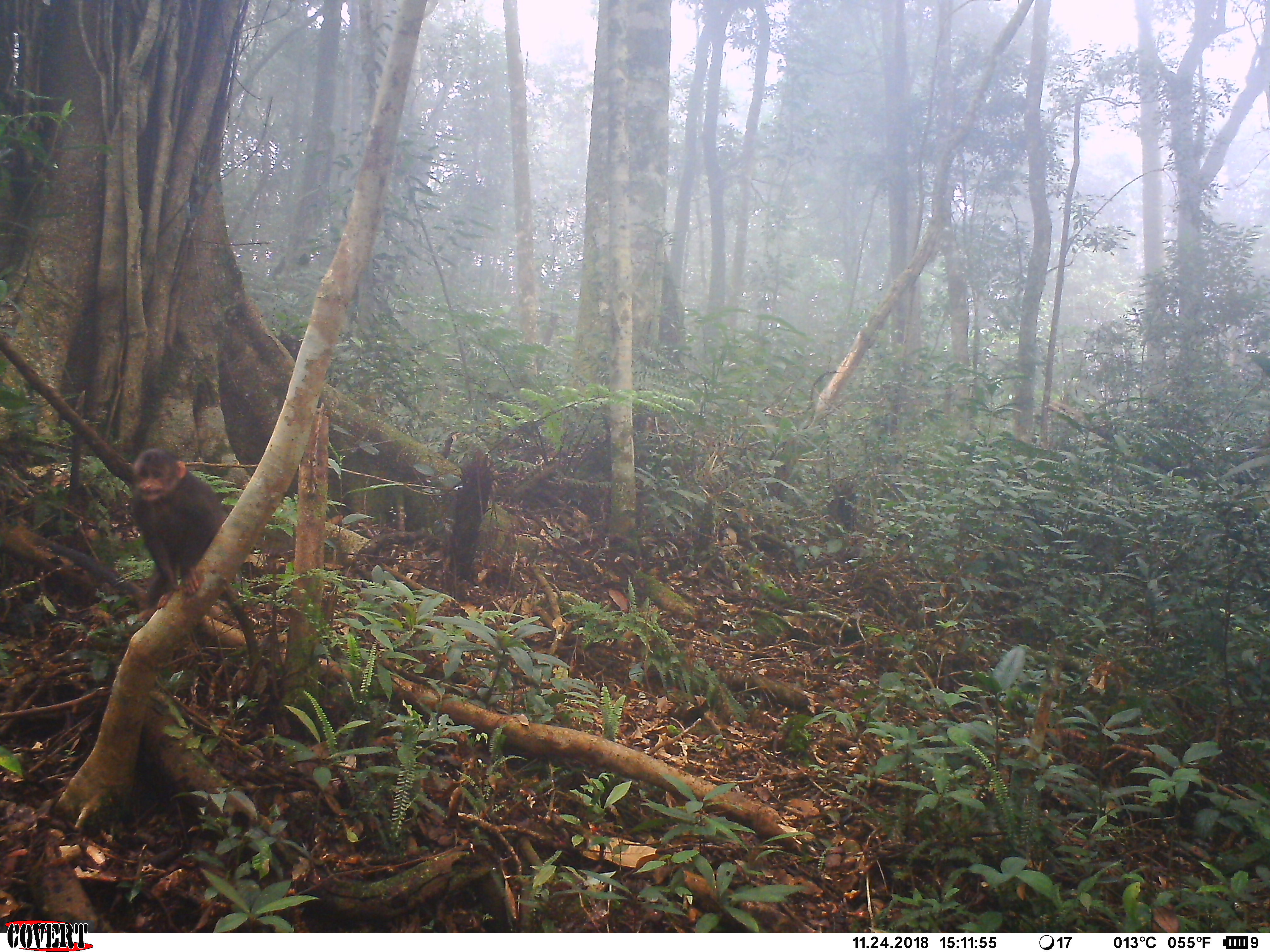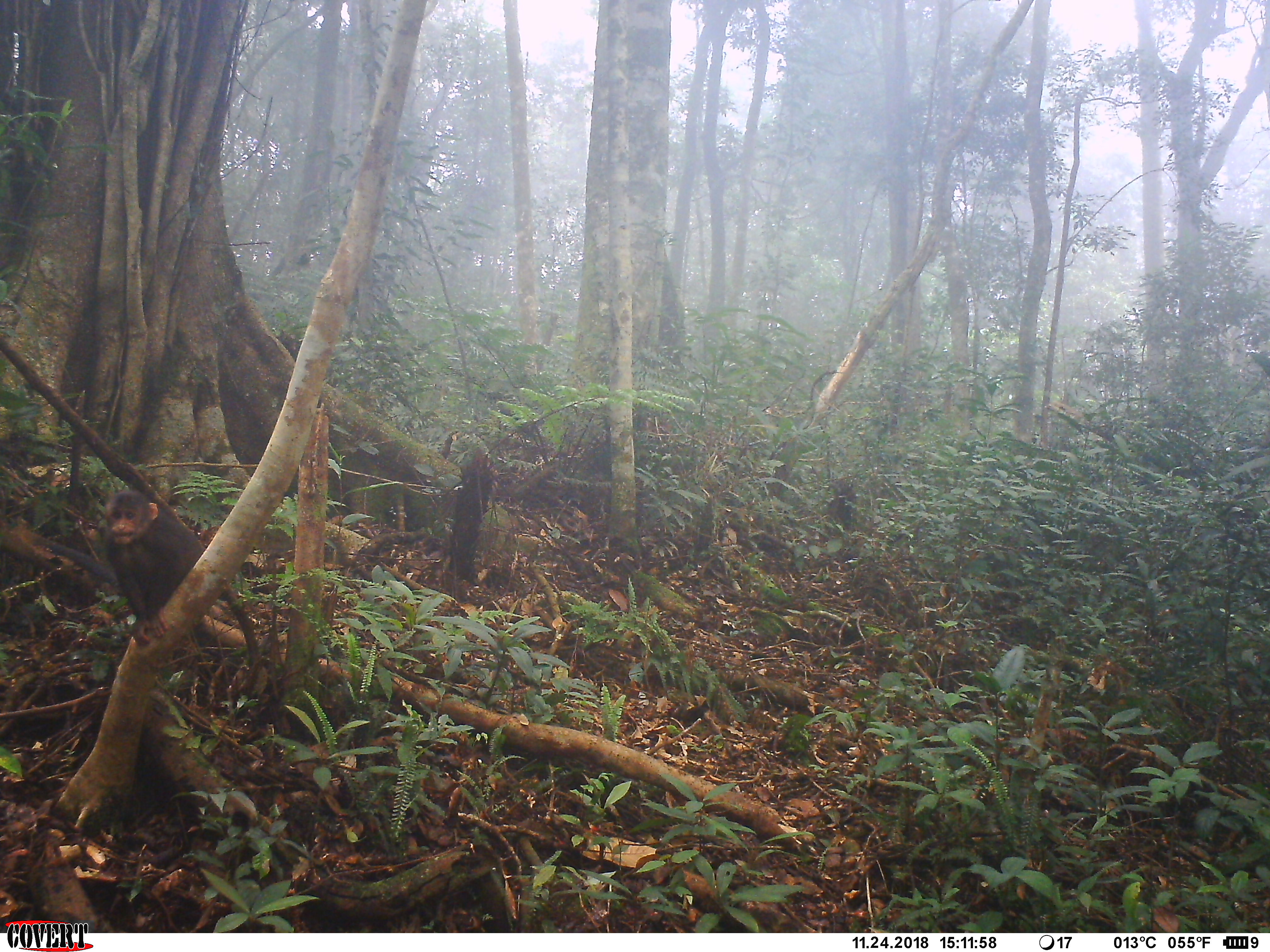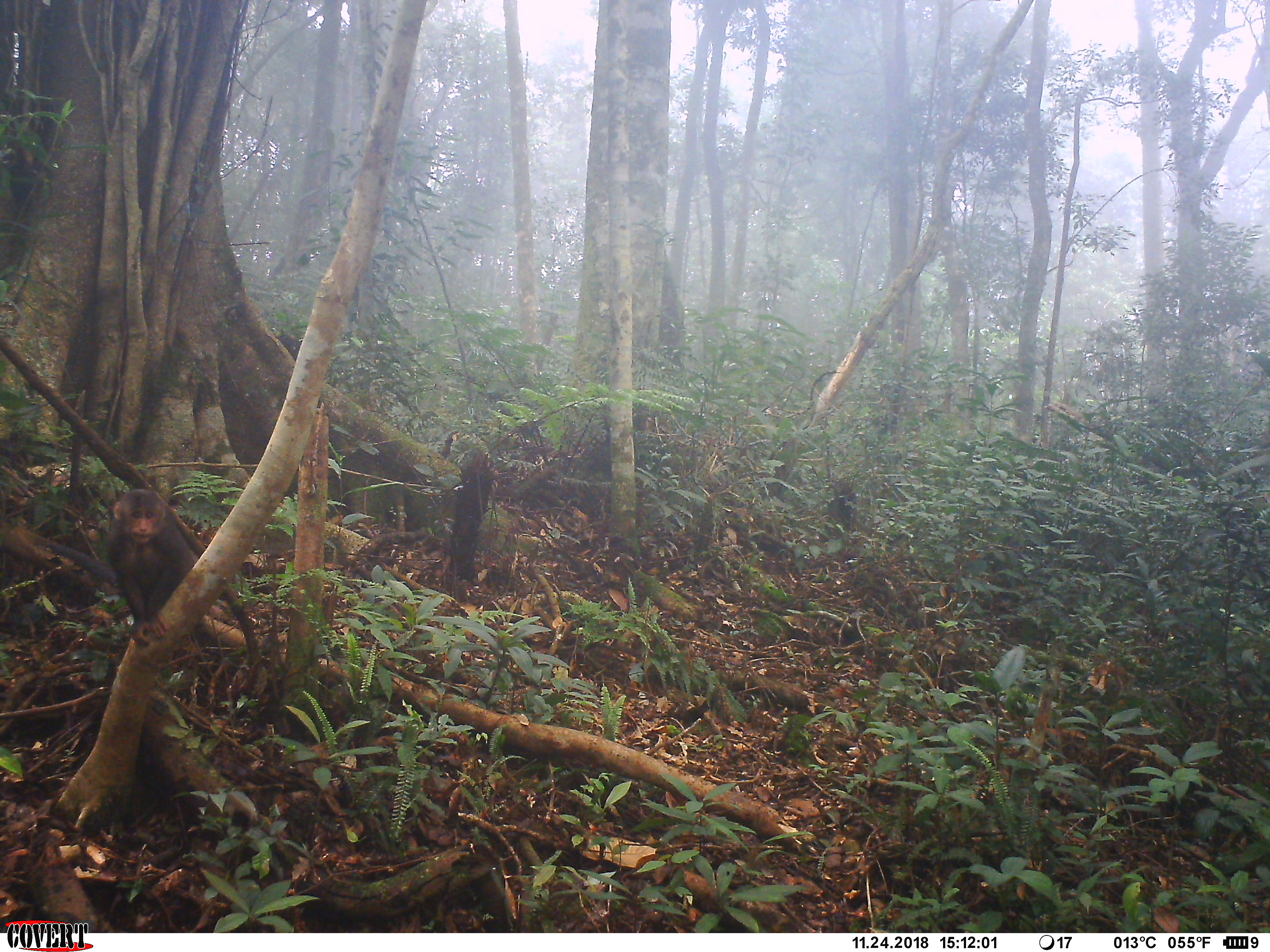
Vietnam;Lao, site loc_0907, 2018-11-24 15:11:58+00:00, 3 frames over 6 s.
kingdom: Animalia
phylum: Chordata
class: Mammalia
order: Primates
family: Cercopithecidae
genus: Macaca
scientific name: Macaca arctoides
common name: stump-tailed macaque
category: stump tailed macaque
Stump tailed macaque (stump-tailed macaque) (Macaca arctoides). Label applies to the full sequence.